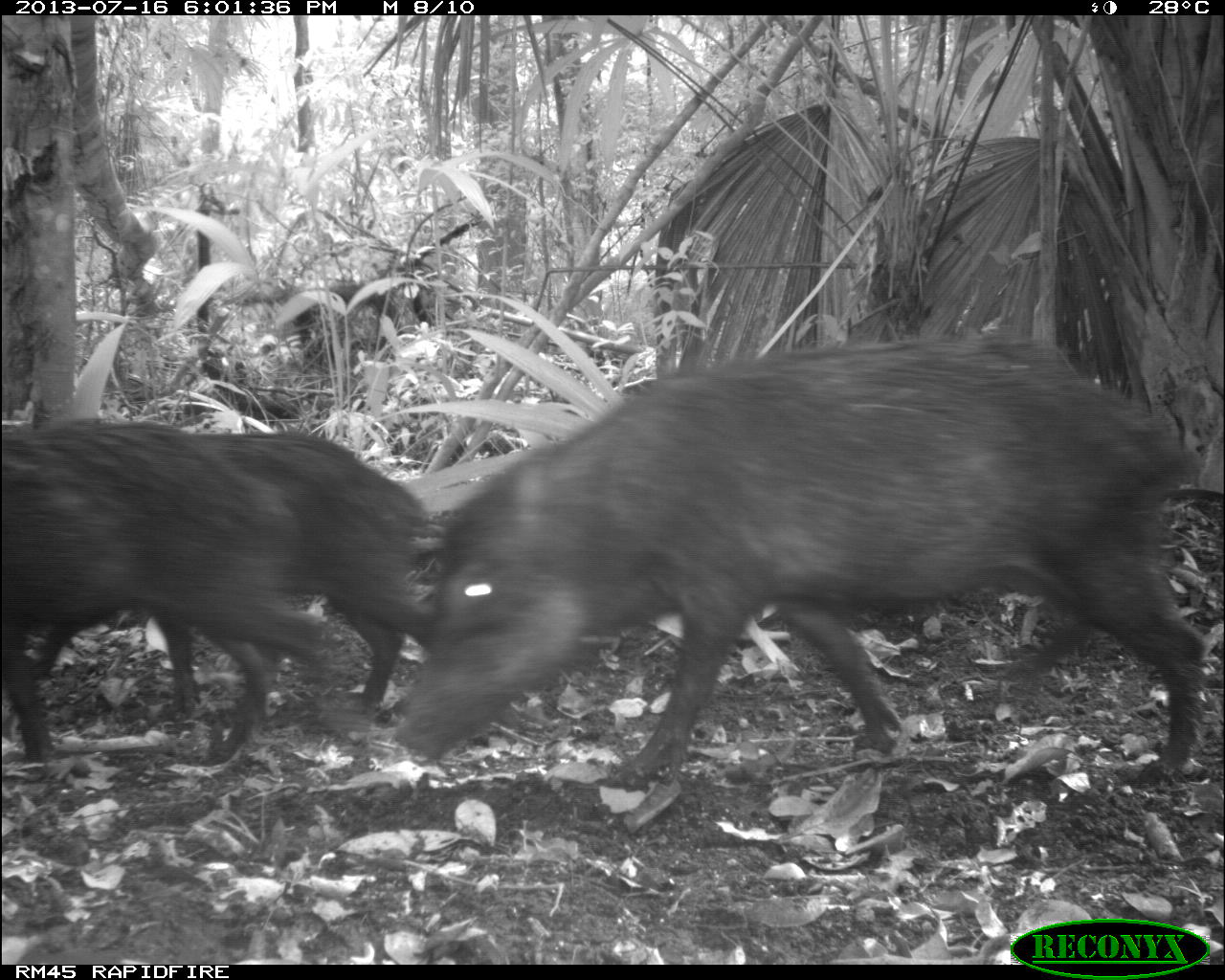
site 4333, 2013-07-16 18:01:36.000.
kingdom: Animalia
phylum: Chordata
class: Mammalia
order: Artiodactyla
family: Tayassuidae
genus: Tayassu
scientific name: Tayassu pecari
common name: white-lipped peccary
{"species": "Tayassu pecari (white-lipped peccary)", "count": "3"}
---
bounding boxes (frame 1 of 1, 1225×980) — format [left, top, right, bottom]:
tayassu pecari: [385, 330, 1206, 794]; [31, 408, 439, 765]; [0, 416, 341, 767]